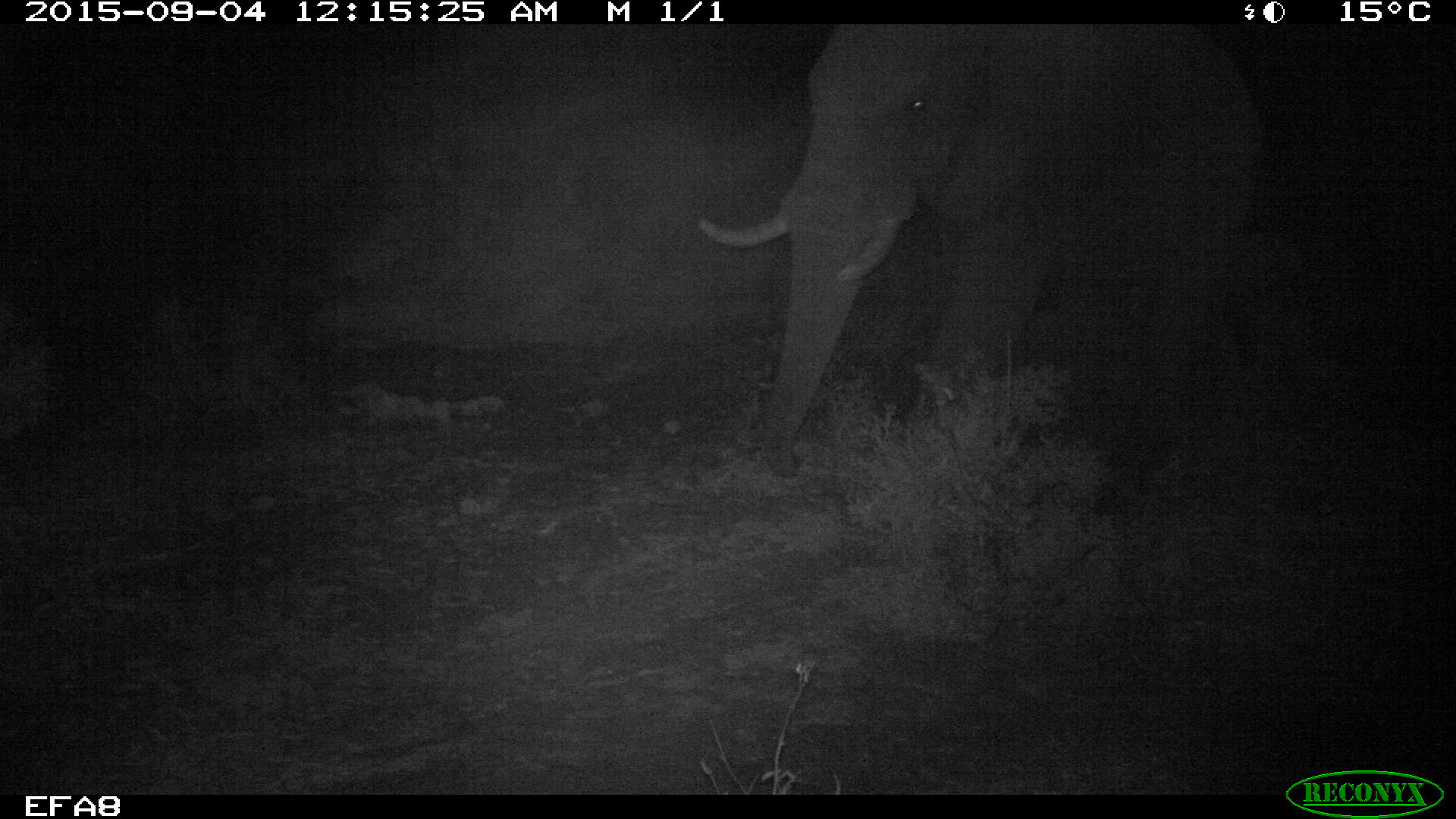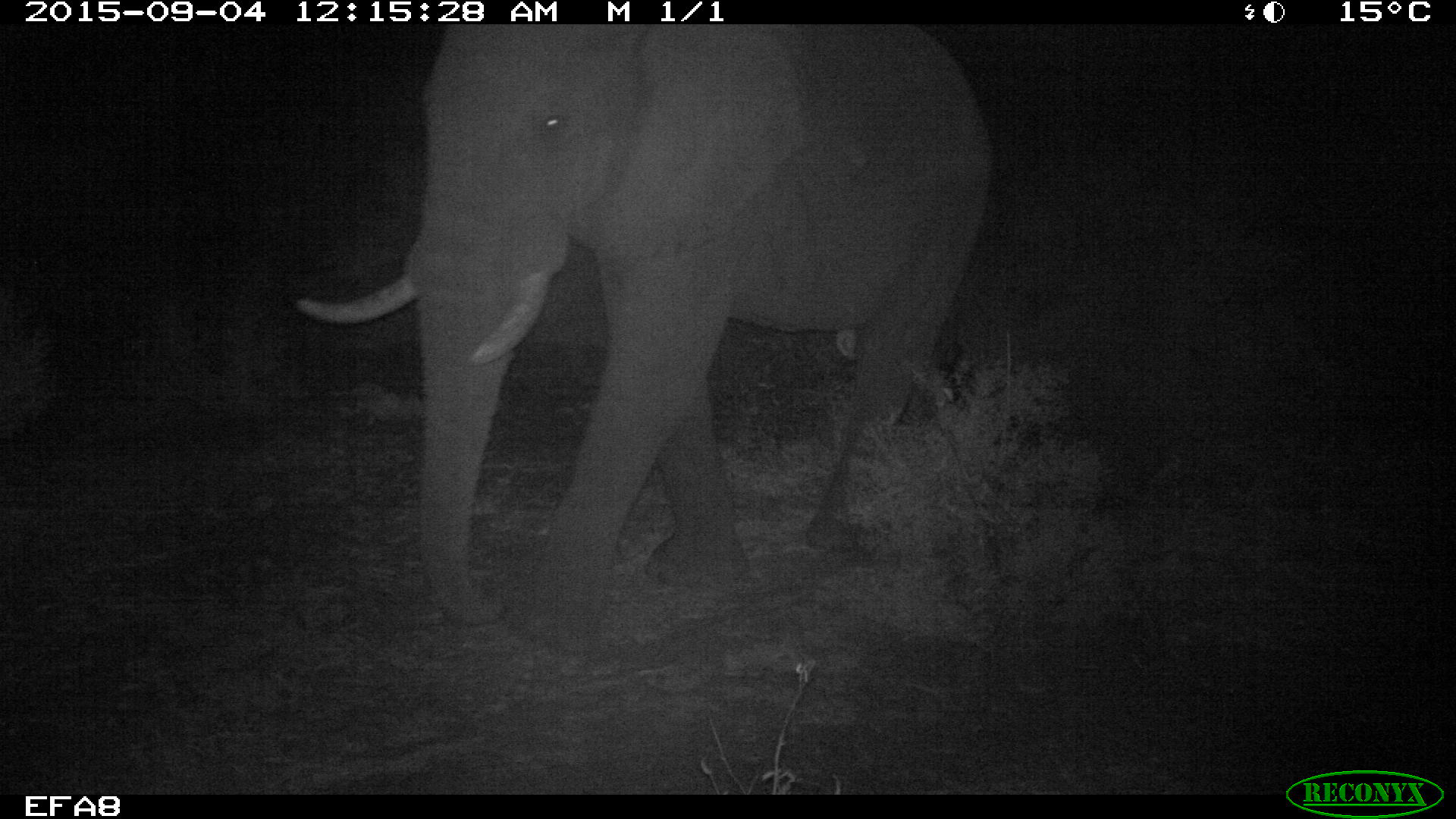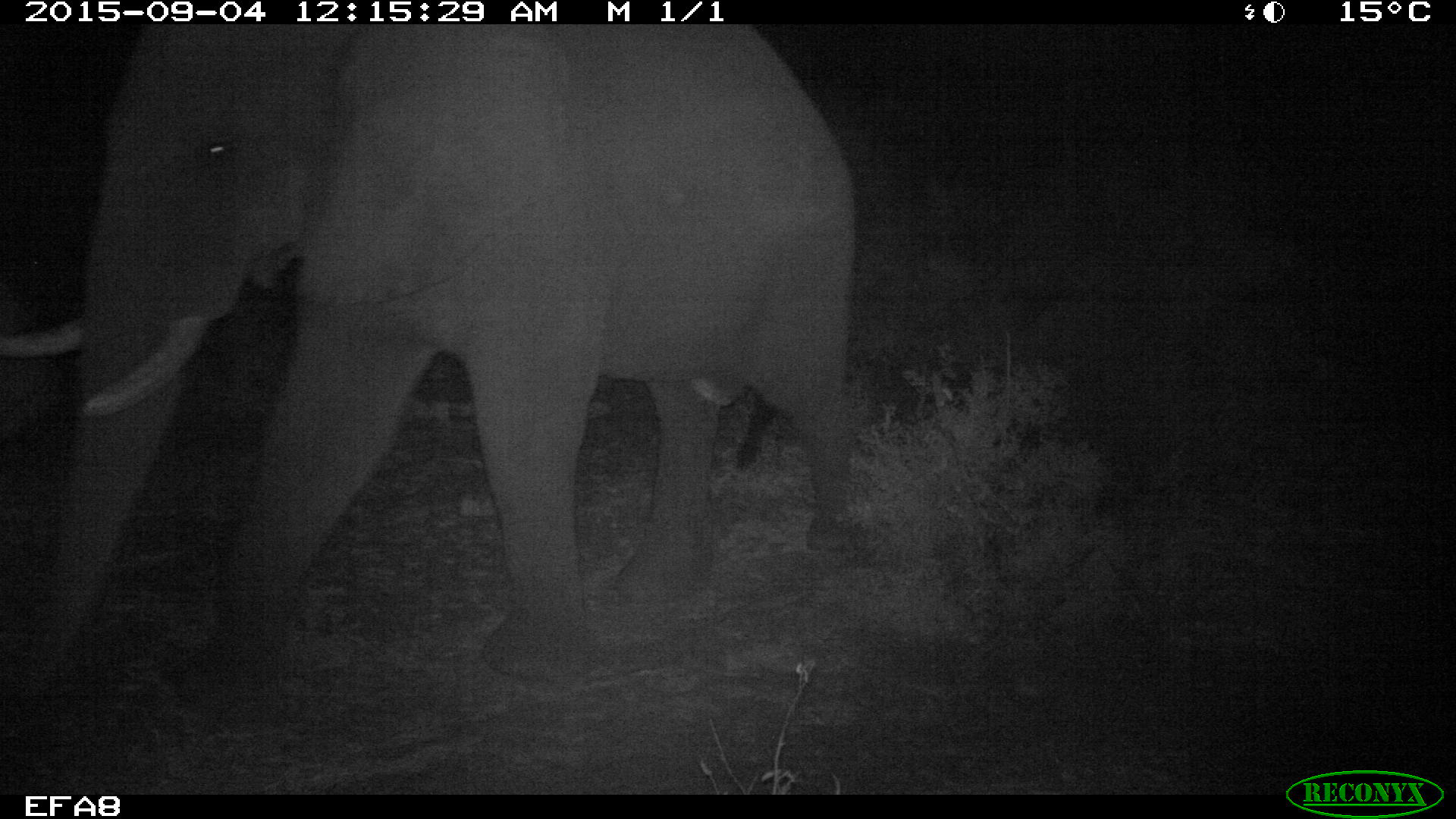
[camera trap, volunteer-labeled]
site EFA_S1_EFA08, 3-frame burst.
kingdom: Animalia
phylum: Chordata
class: Mammalia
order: Proboscidea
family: Elephantidae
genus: Loxodonta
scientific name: Loxodonta africana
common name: african bush elephant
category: elephant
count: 1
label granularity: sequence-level